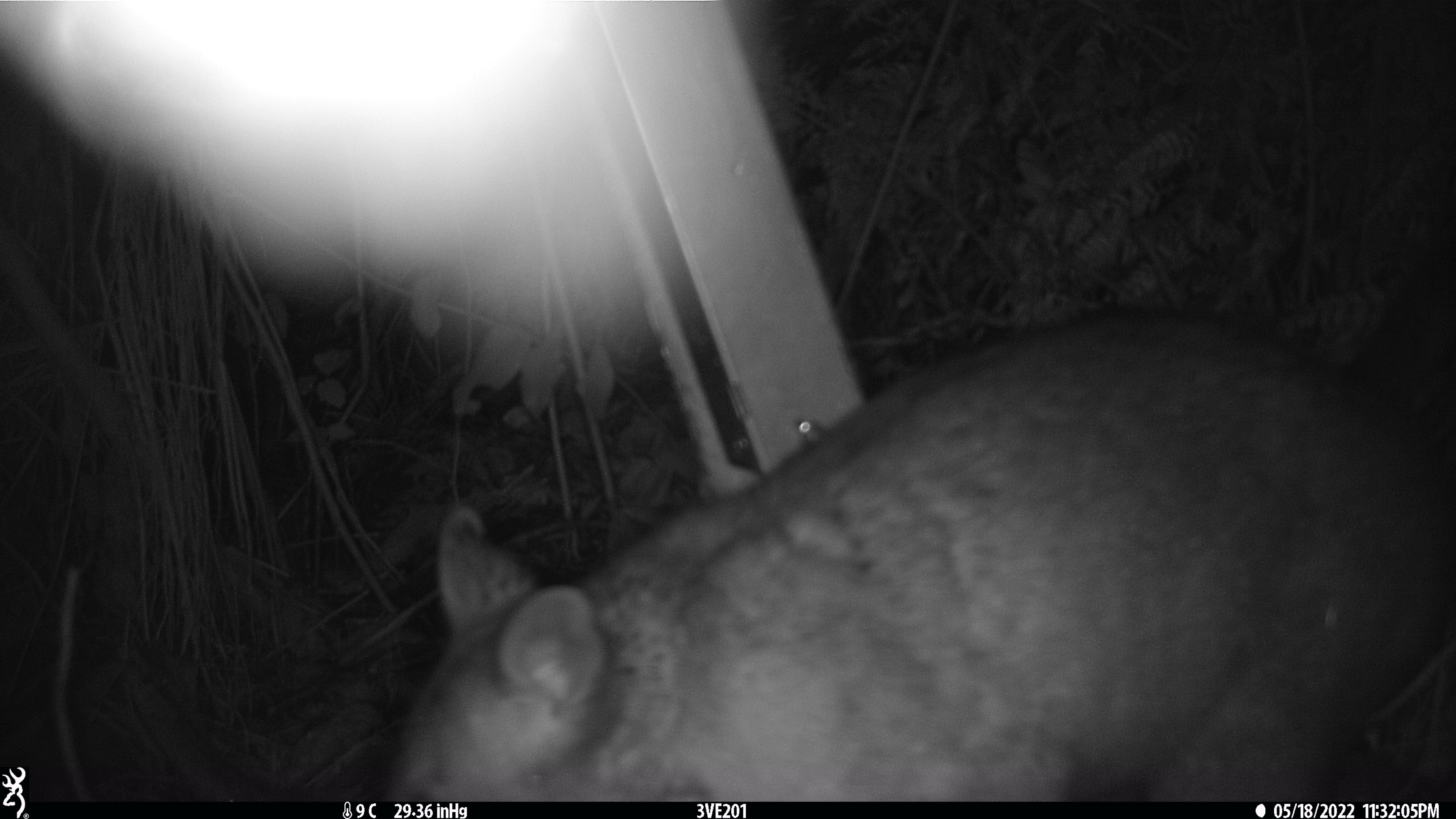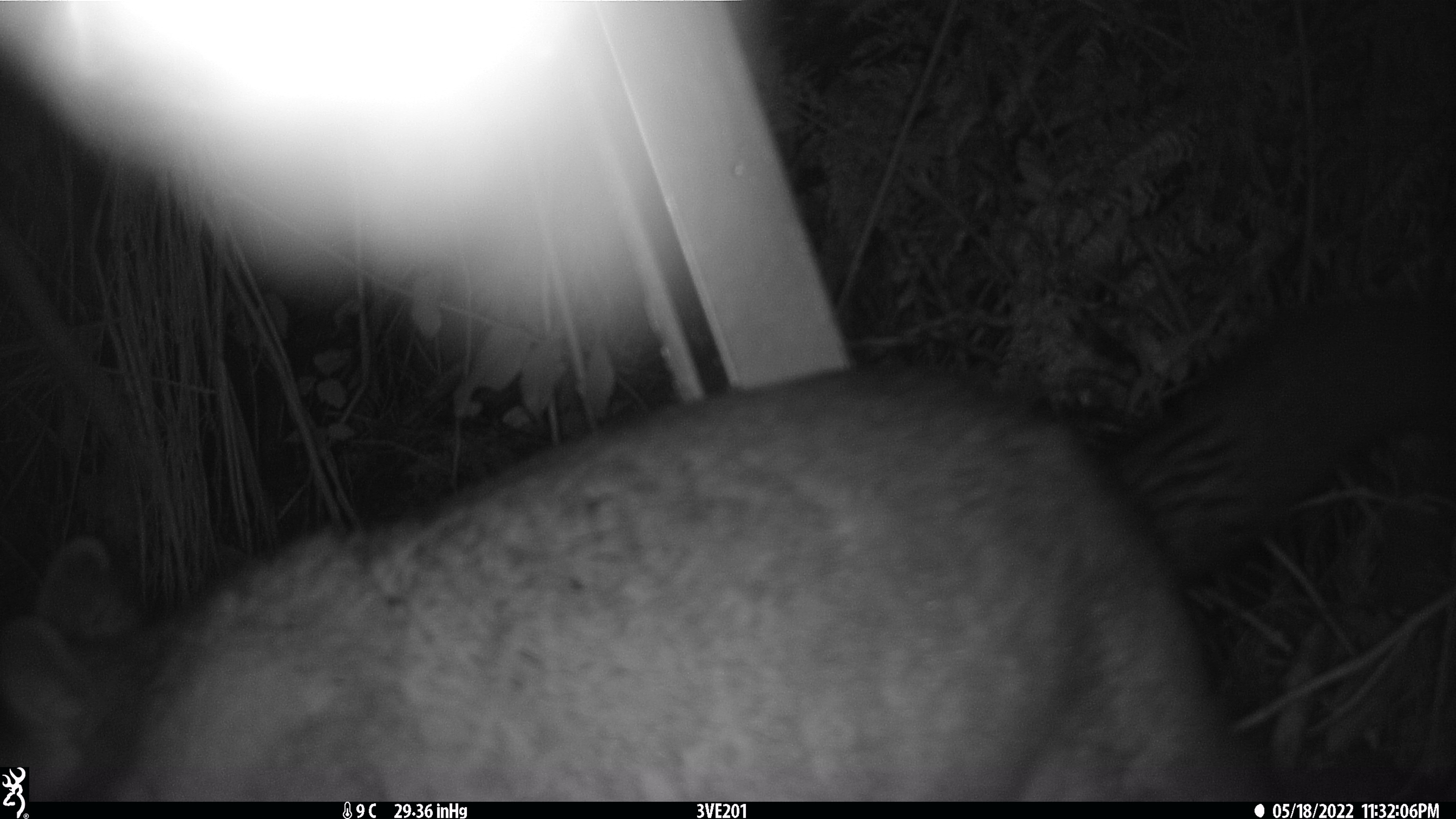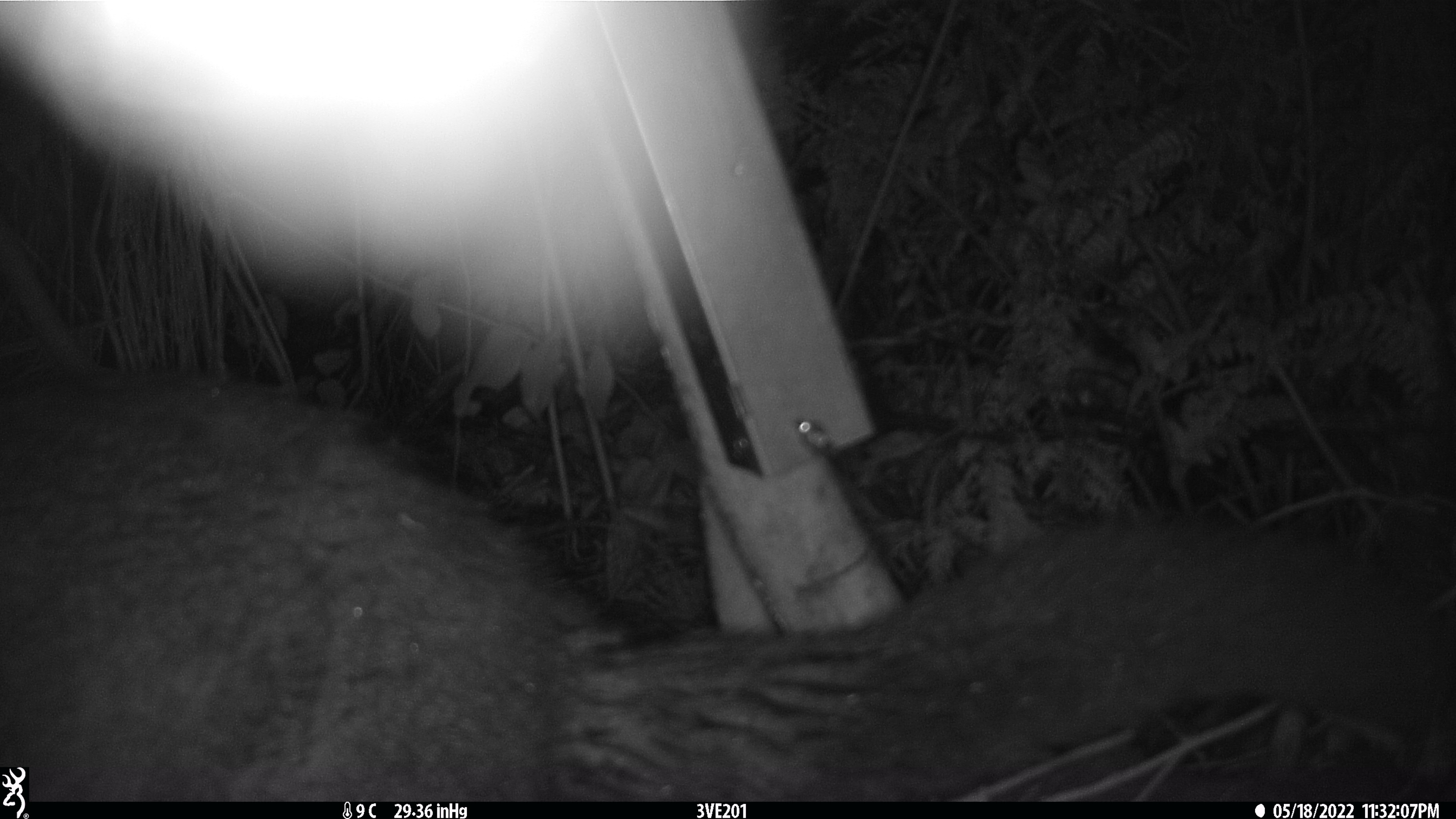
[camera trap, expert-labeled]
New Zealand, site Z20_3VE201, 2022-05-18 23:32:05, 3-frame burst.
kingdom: Animalia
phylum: Chordata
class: Mammalia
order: Diprotodontia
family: Phalangeridae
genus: Trichosurus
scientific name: Trichosurus vulpecula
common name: common brushtail possum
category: possum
Possum (common brushtail possum) (Trichosurus vulpecula).